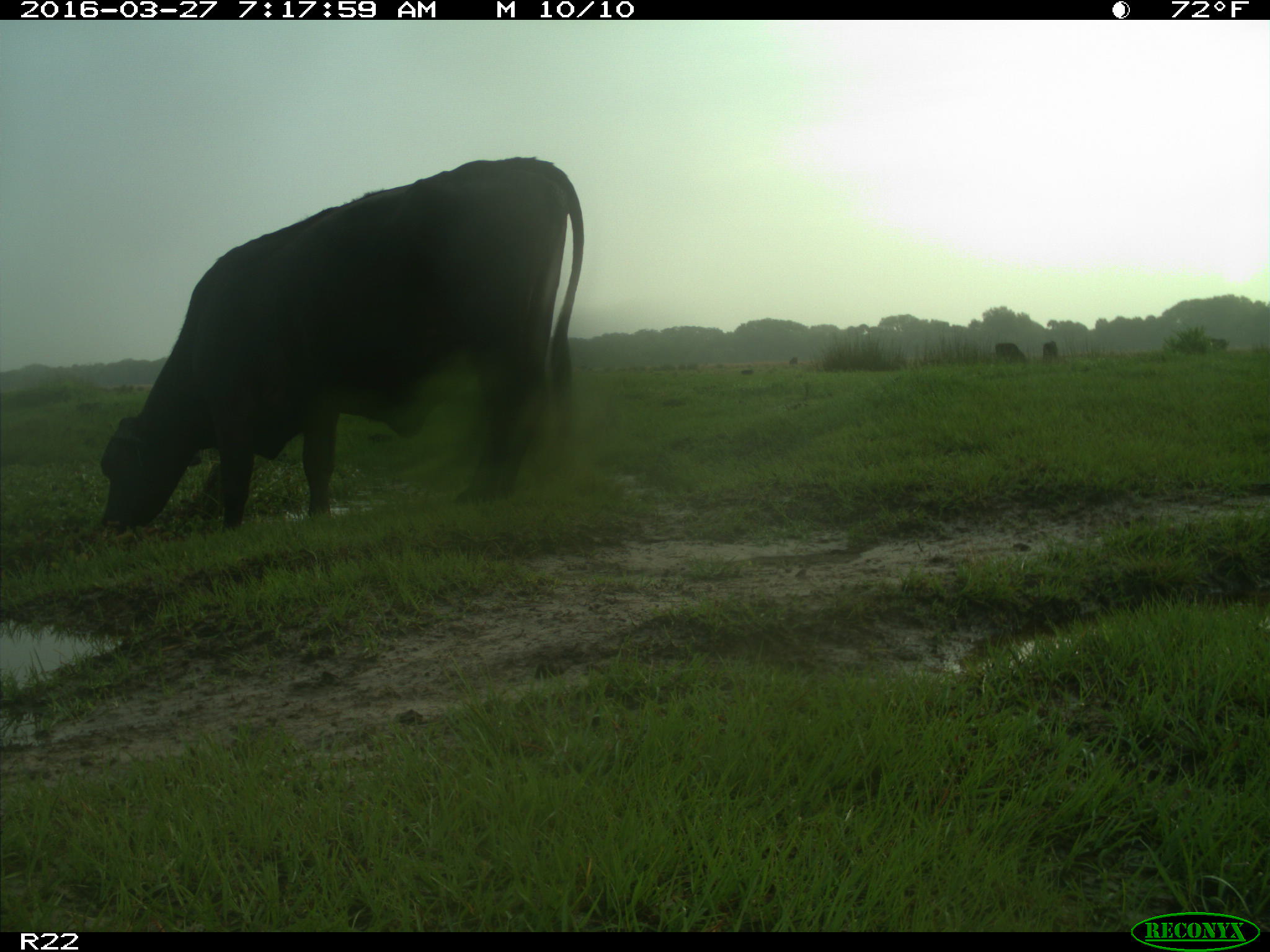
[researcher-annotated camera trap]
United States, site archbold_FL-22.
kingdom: Animalia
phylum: Chordata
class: Mammalia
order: Artiodactyla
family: Bovidae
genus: Bos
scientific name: Bos taurus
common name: domestic cow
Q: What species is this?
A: Bos taurus (domestic cow).